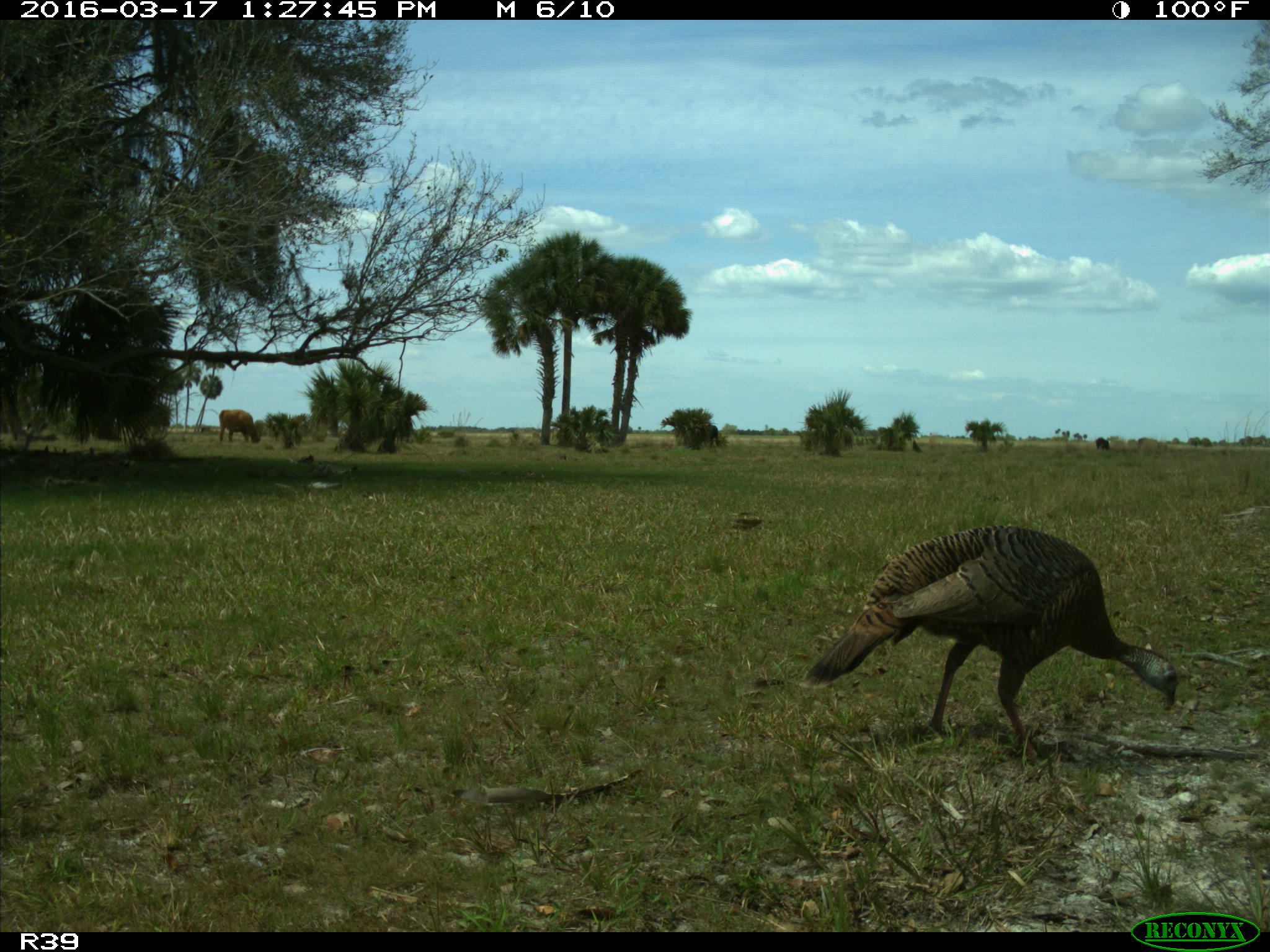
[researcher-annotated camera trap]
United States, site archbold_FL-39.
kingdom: Animalia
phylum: Chordata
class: Aves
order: Galliformes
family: Phasianidae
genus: Meleagris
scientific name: Meleagris gallopavo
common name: wild turkey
Meleagris gallopavo (wild turkey).